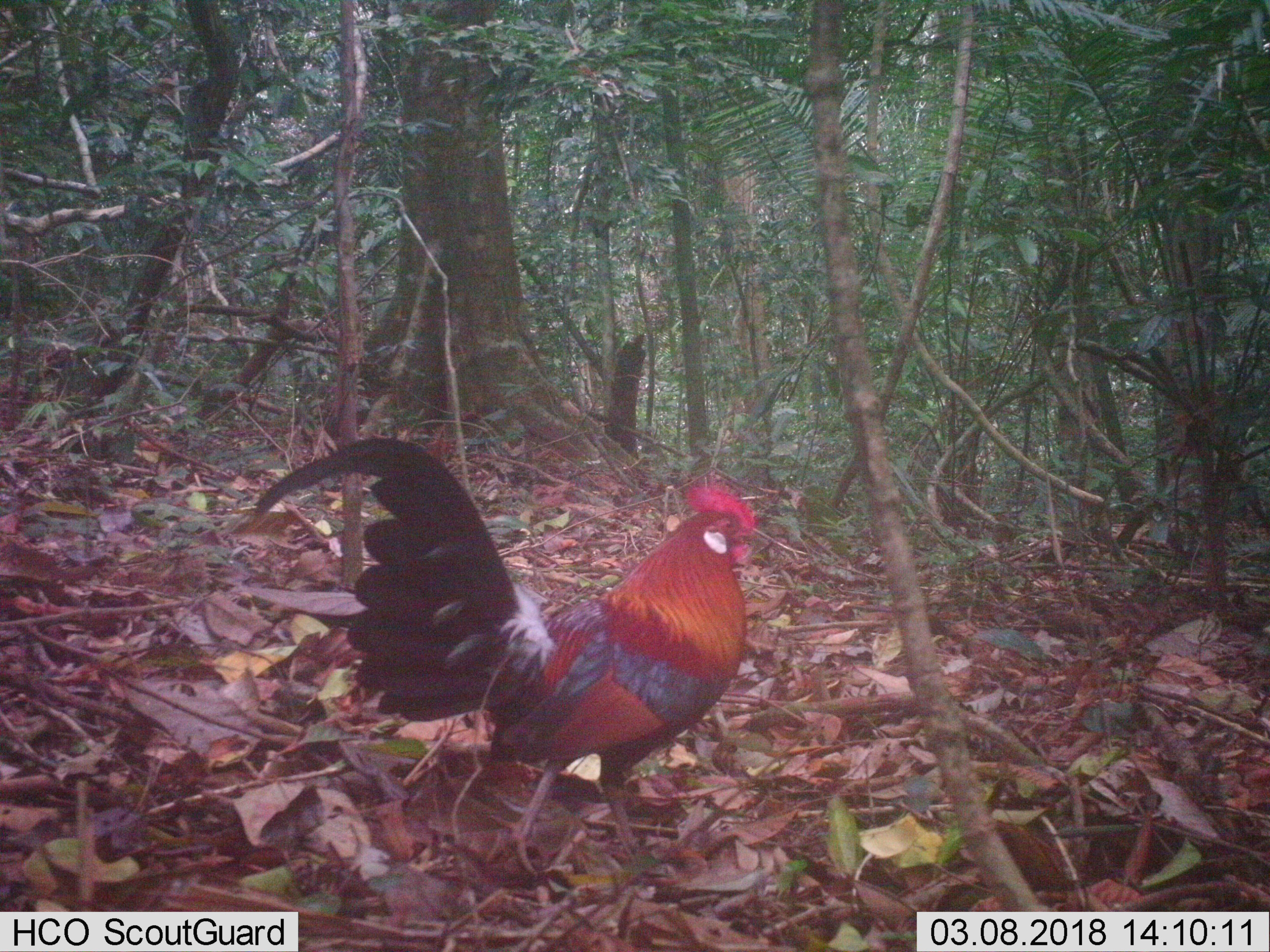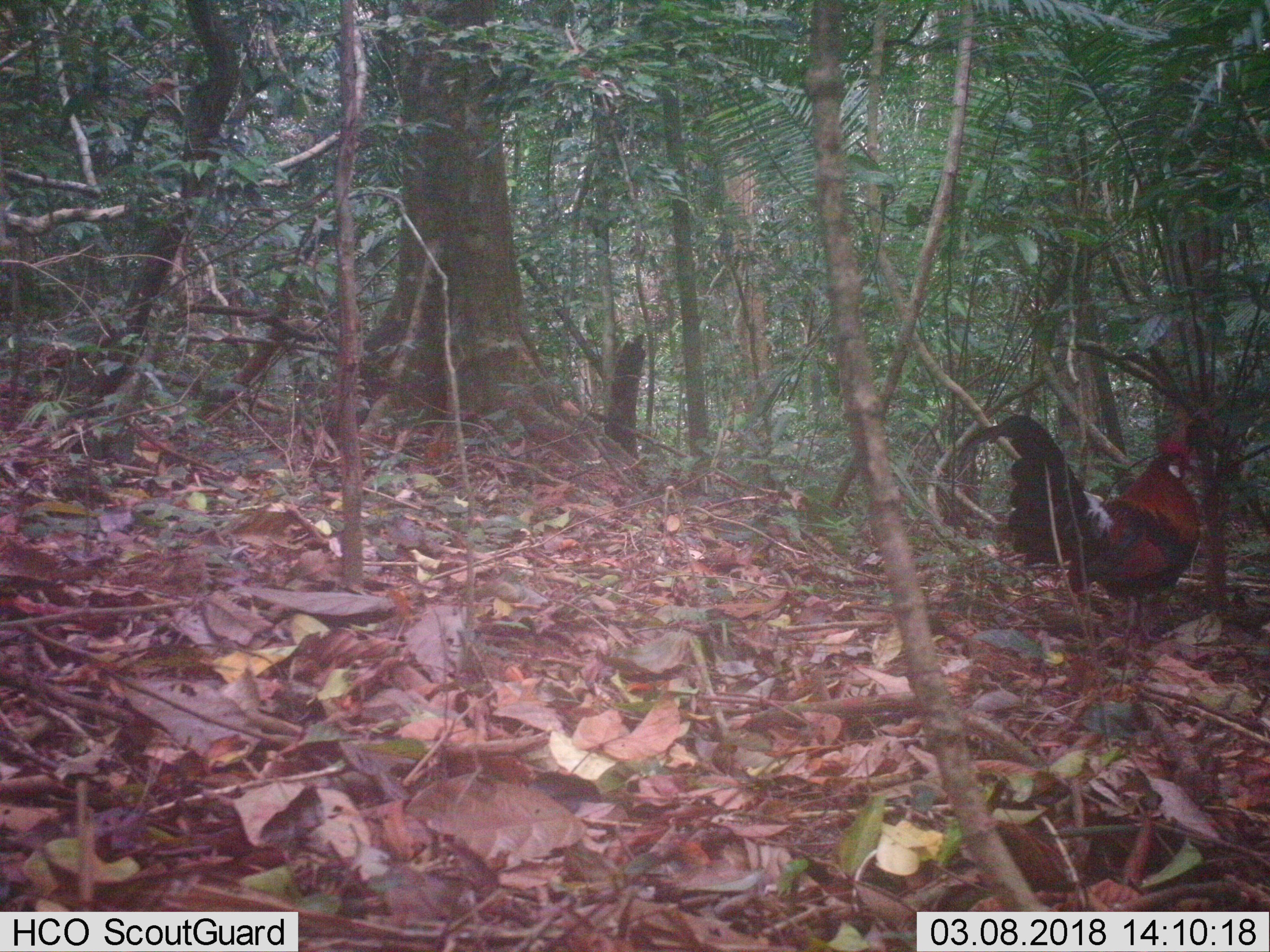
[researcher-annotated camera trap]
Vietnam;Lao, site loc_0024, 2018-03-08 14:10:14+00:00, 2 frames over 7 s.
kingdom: Animalia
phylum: Chordata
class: Aves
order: Galliformes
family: Phasianidae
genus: Gallus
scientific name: Gallus gallus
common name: red junglefowl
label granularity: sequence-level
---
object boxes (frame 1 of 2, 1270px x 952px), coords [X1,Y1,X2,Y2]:
red junglefowl: [249,434,764,878]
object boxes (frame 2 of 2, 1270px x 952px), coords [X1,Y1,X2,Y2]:
red junglefowl: [956,414,1204,655]